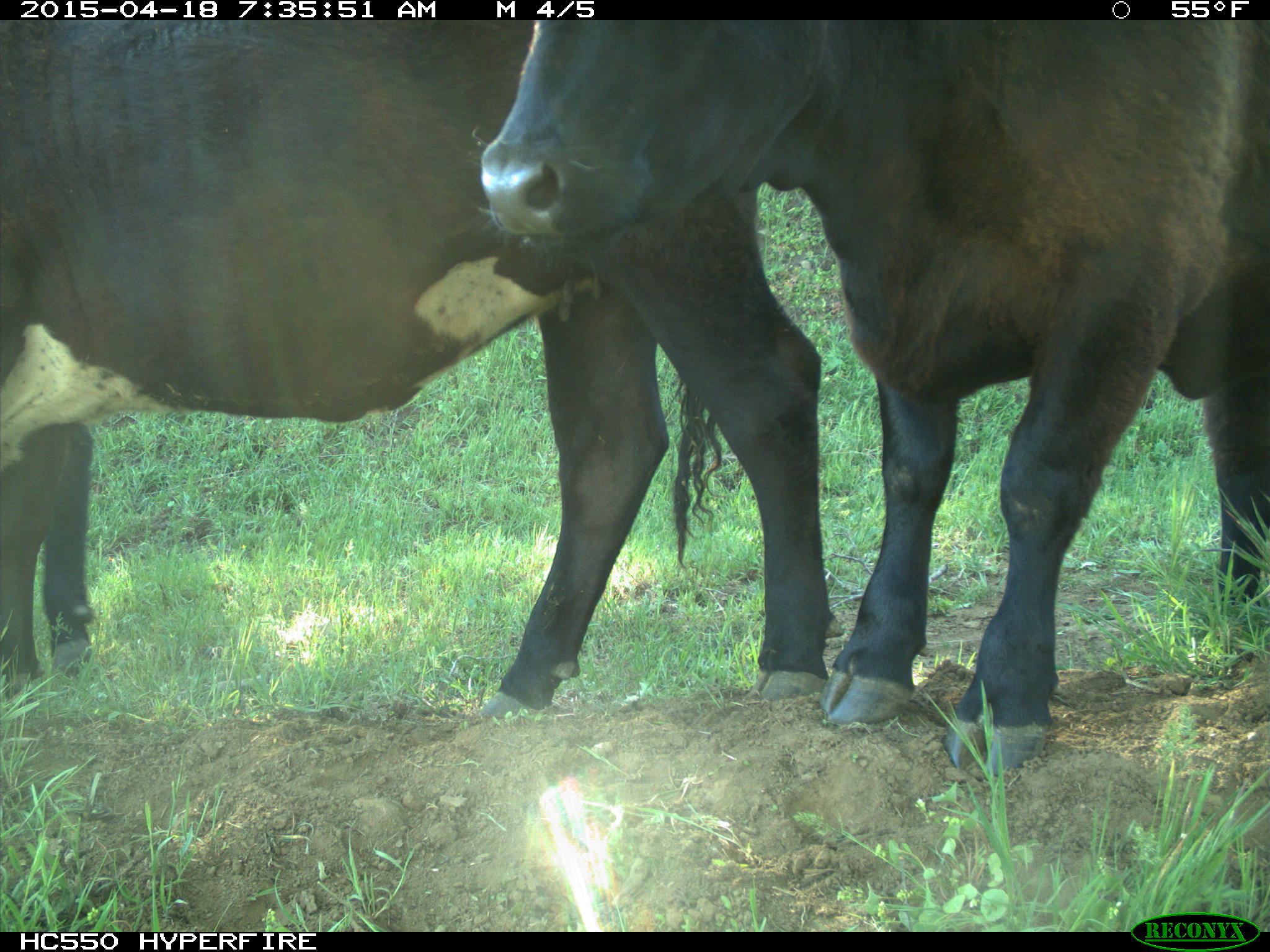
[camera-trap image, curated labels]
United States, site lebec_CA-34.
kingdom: Animalia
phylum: Chordata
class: Mammalia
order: Artiodactyla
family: Bovidae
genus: Bos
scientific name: Bos taurus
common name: domestic cow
Bos taurus (domestic cow).